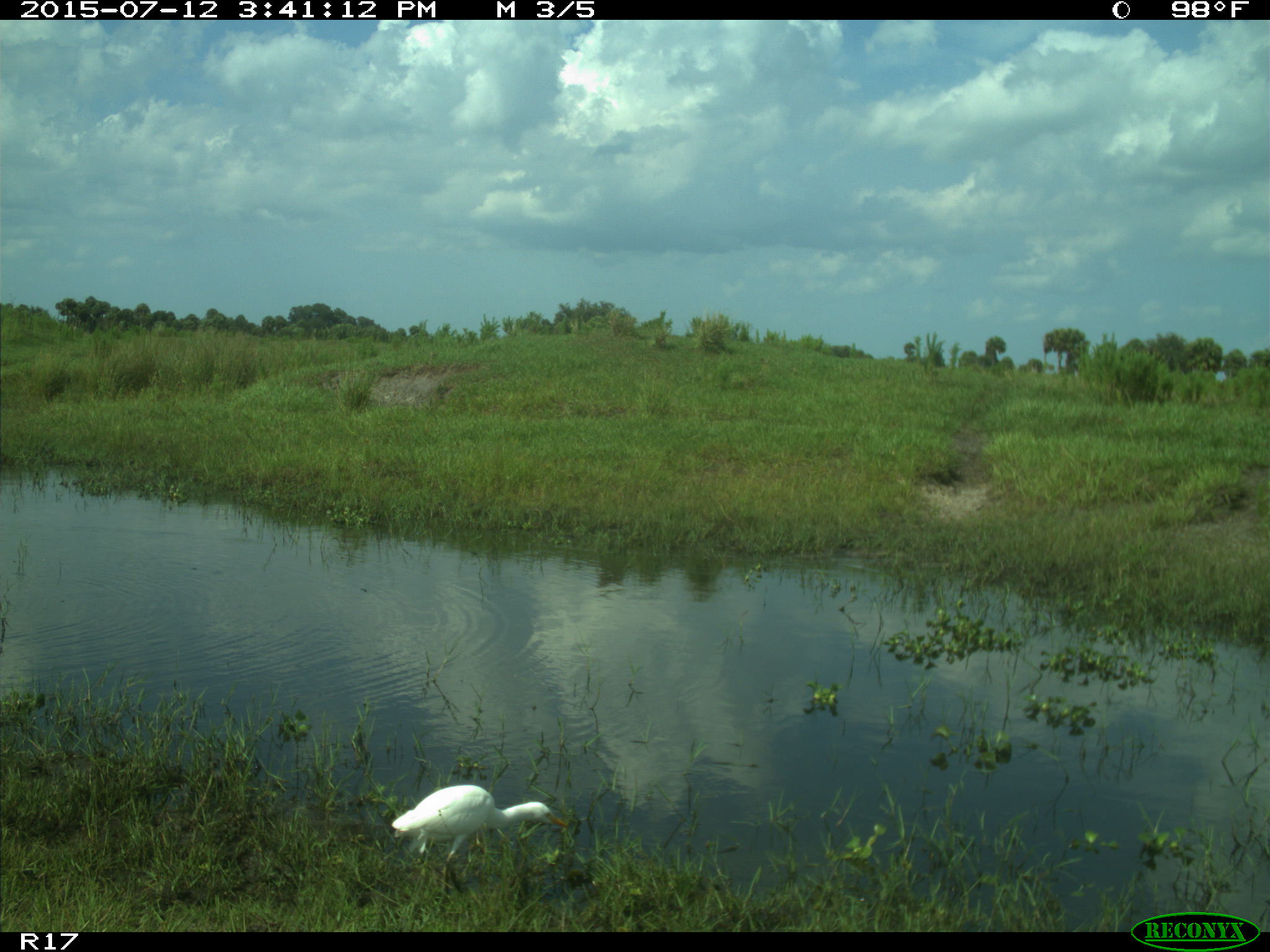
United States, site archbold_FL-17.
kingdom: Animalia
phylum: Chordata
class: Aves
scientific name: Aves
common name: birds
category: unidentified bird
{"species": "unidentified bird (birds) (Aves)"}